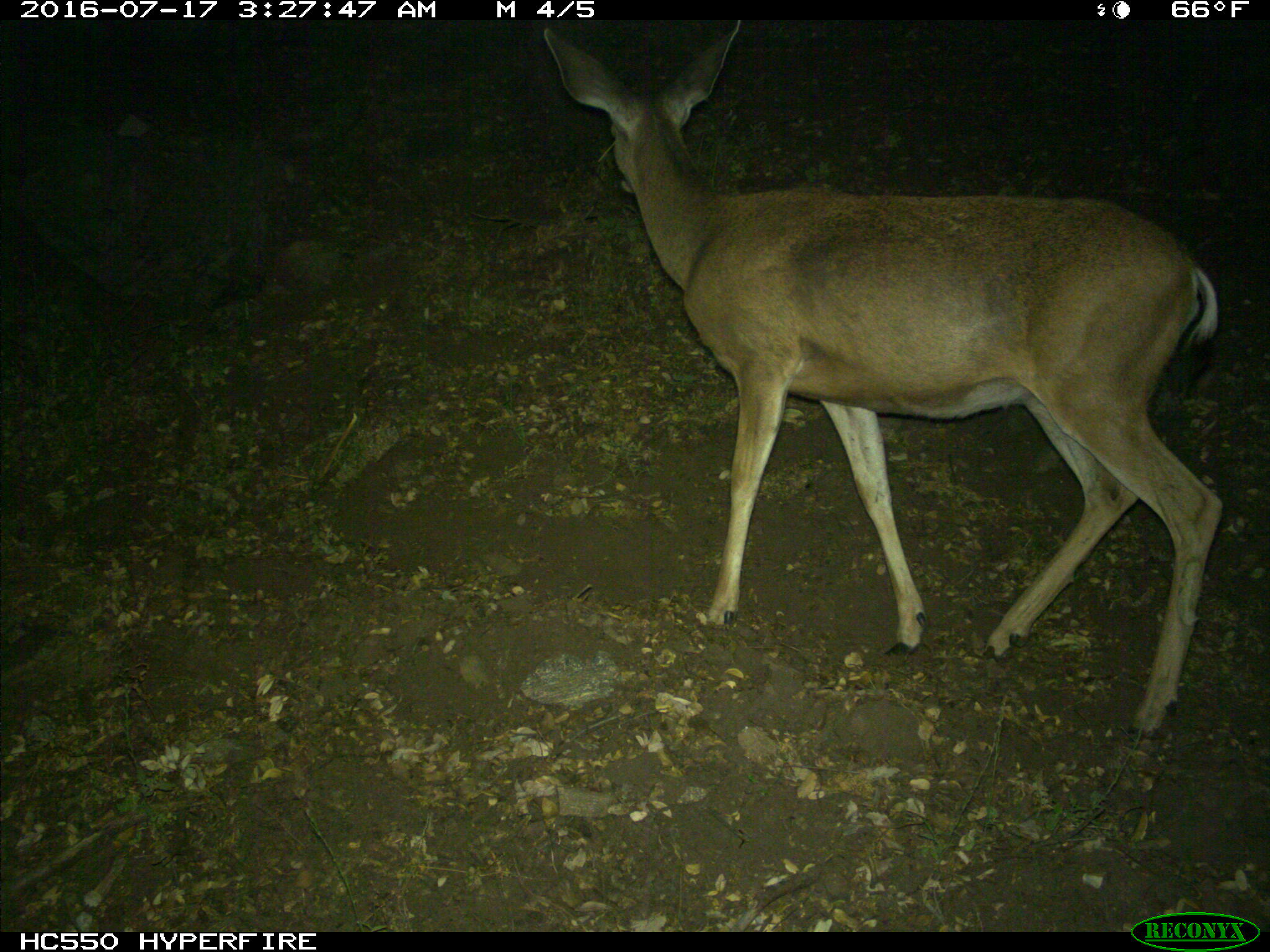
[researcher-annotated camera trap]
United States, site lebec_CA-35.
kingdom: Animalia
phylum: Chordata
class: Mammalia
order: Artiodactyla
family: Cervidae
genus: Odocoileus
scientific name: Odocoileus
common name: deer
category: unidentified deer